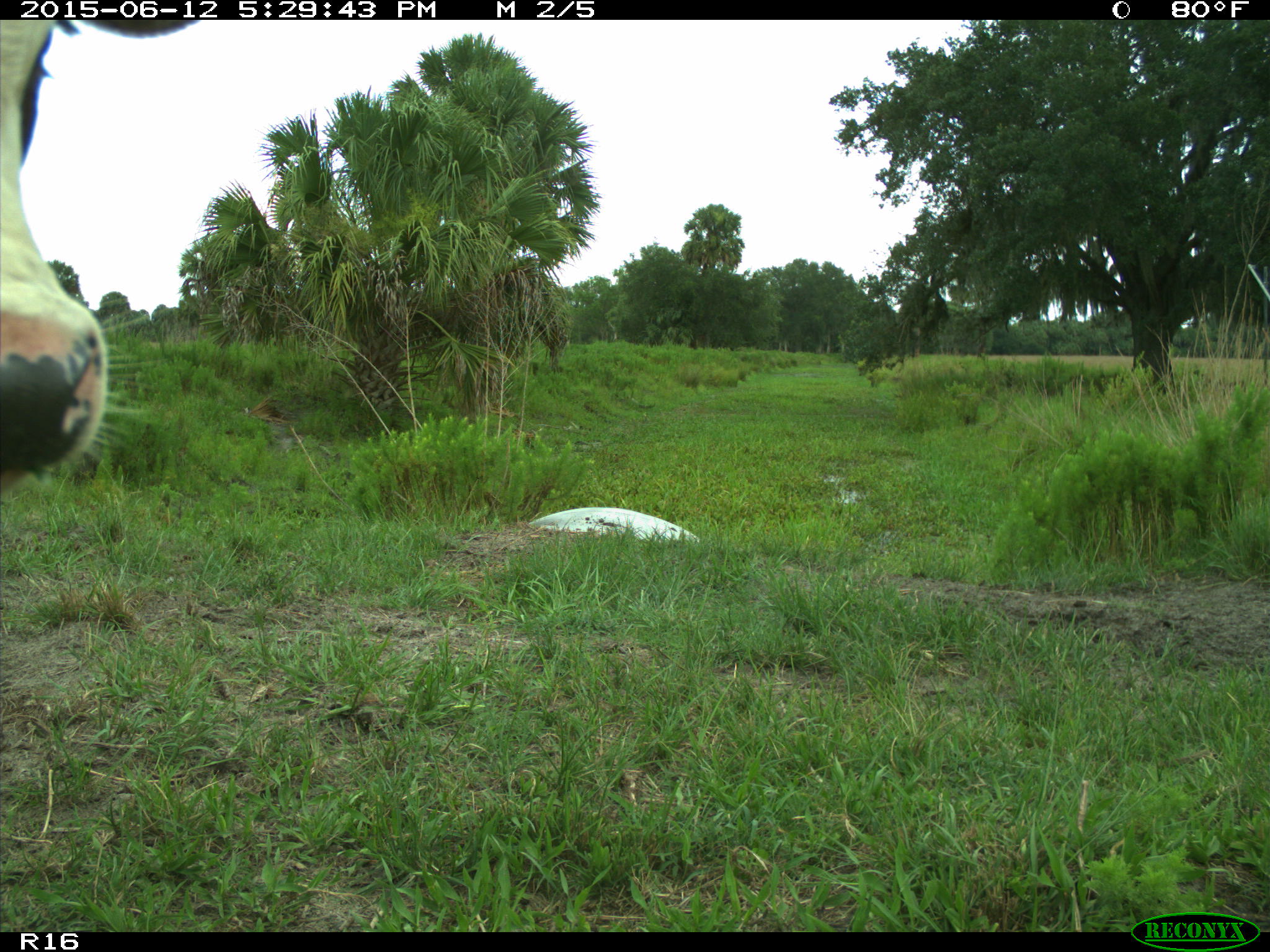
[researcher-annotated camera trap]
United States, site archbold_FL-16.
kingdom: Animalia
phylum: Chordata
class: Mammalia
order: Artiodactyla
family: Bovidae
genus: Bos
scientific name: Bos taurus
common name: domestic cow